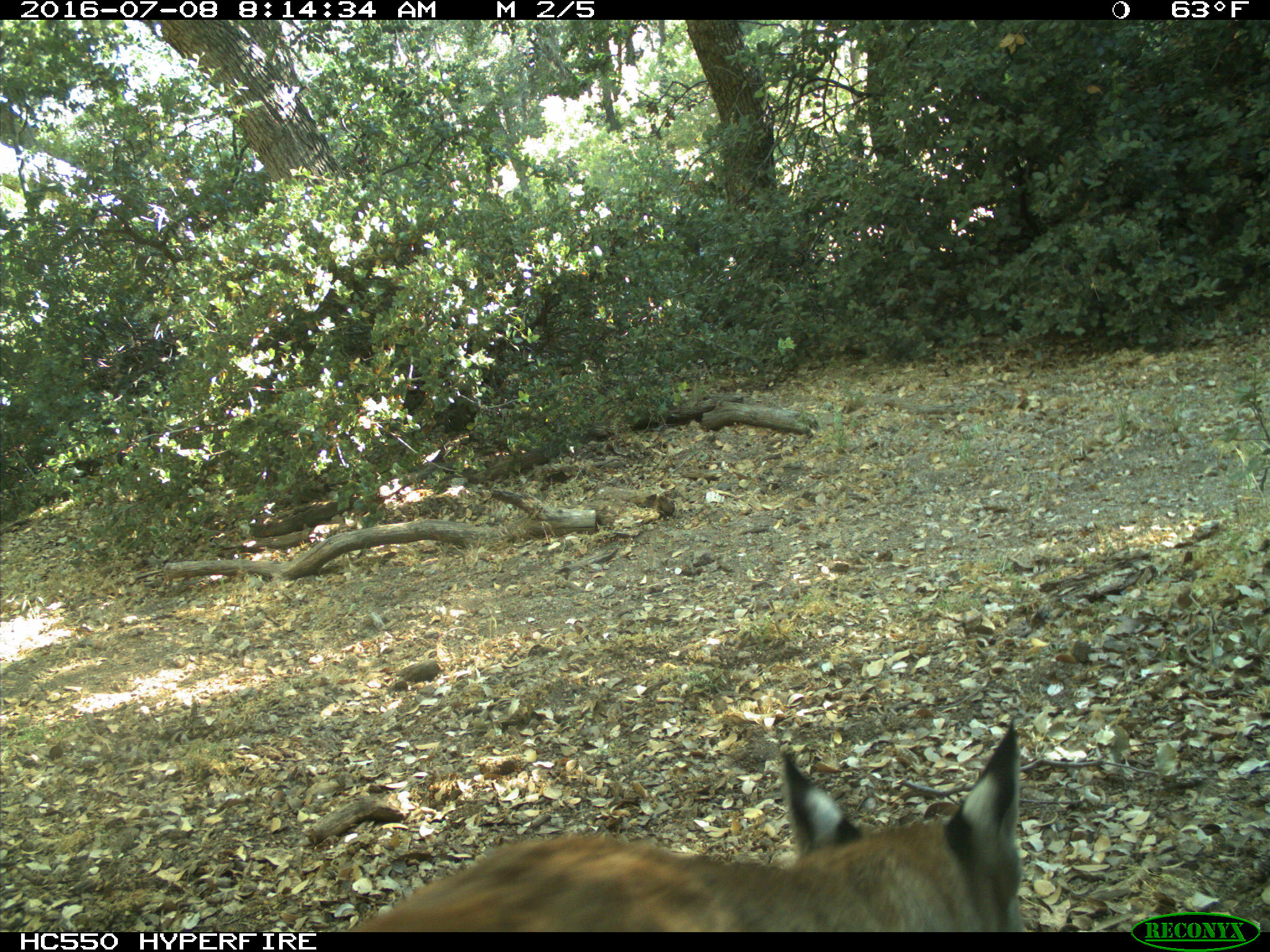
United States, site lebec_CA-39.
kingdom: Animalia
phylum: Chordata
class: Mammalia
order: Carnivora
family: Felidae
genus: Lynx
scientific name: Lynx rufus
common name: bobcat